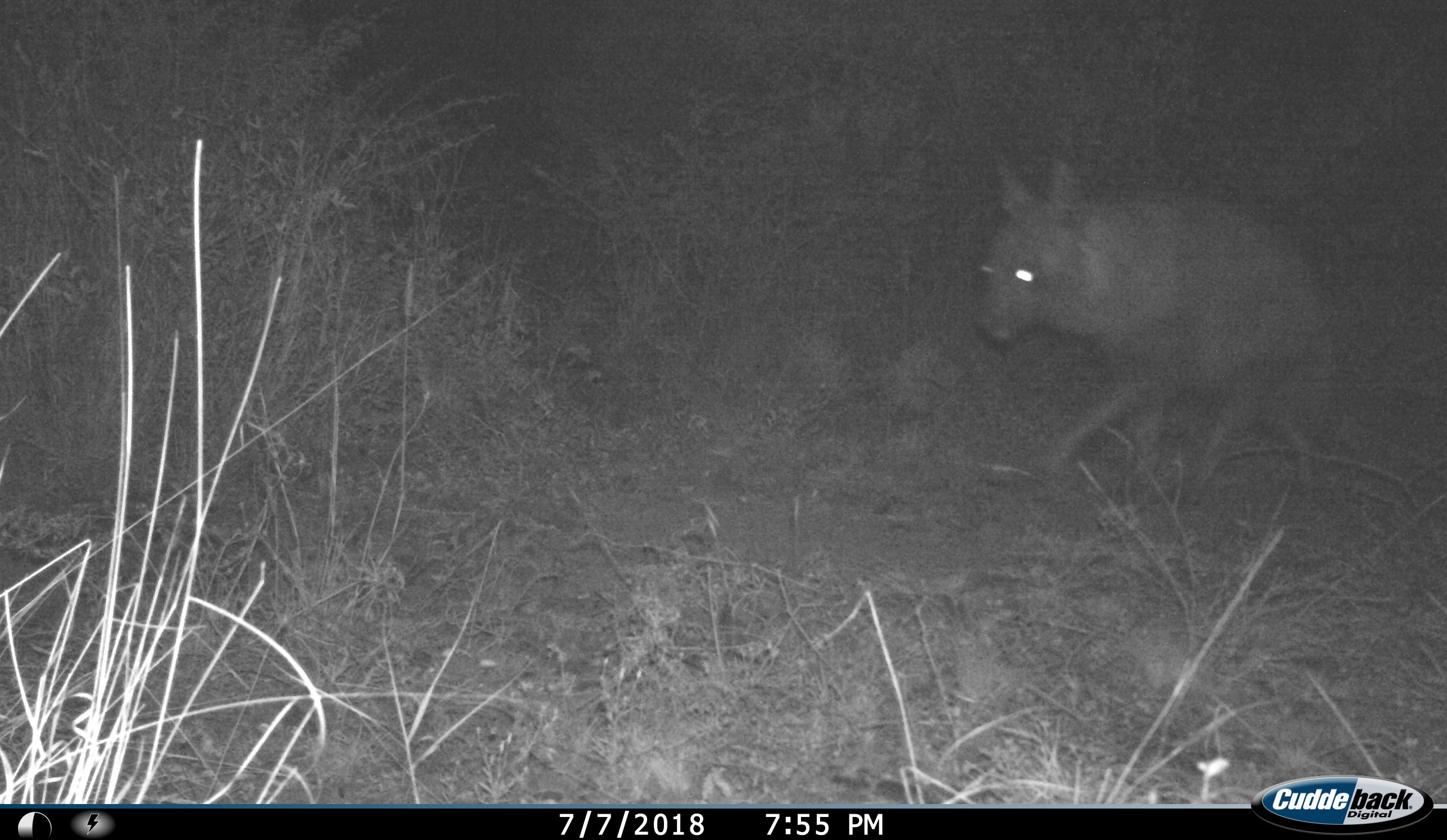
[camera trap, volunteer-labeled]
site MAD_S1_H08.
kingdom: Animalia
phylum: Chordata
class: Mammalia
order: Carnivora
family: Hyaenidae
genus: Parahyaena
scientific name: Parahyaena brunnea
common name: brown hyena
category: hyenabrown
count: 1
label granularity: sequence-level